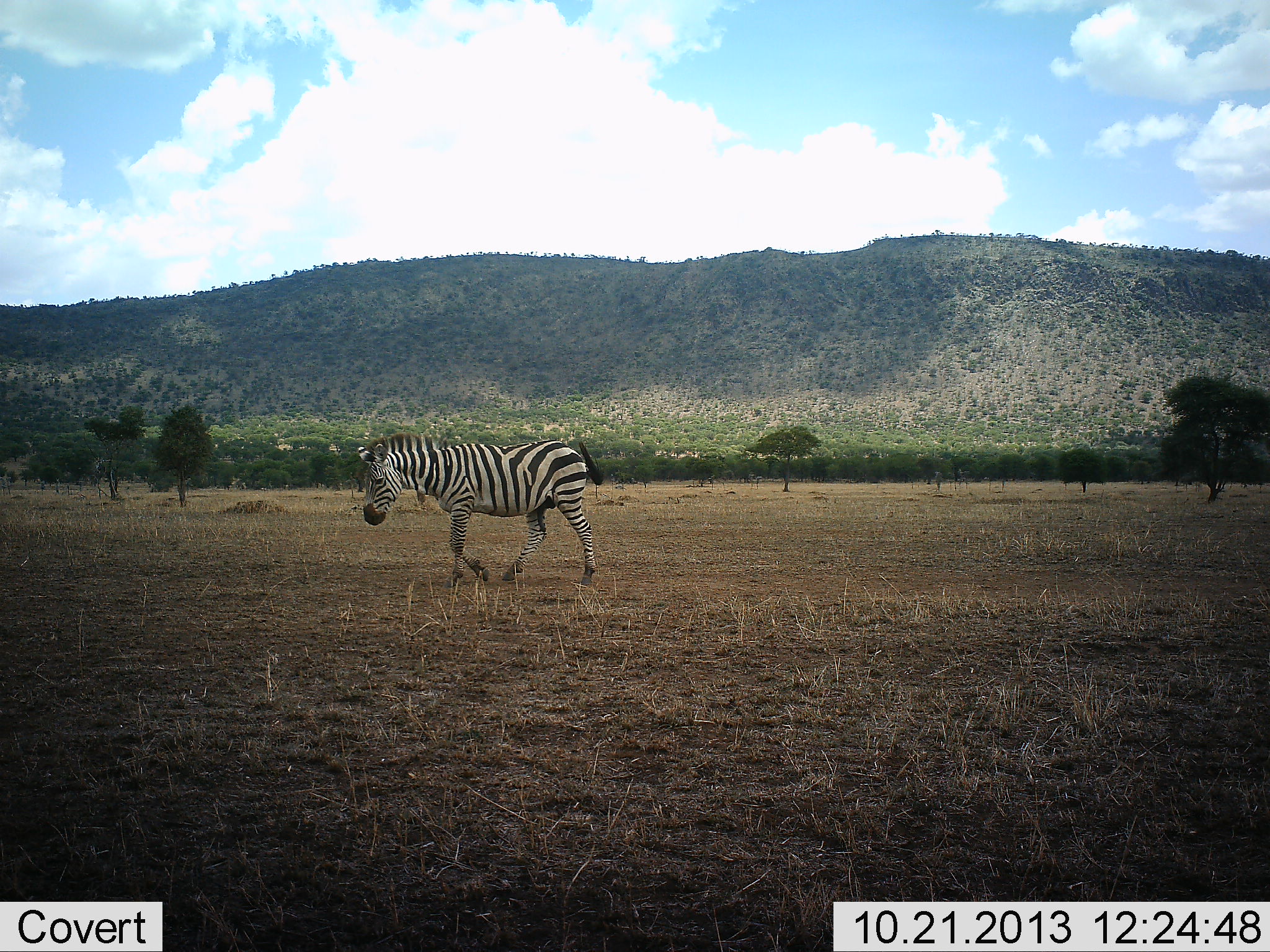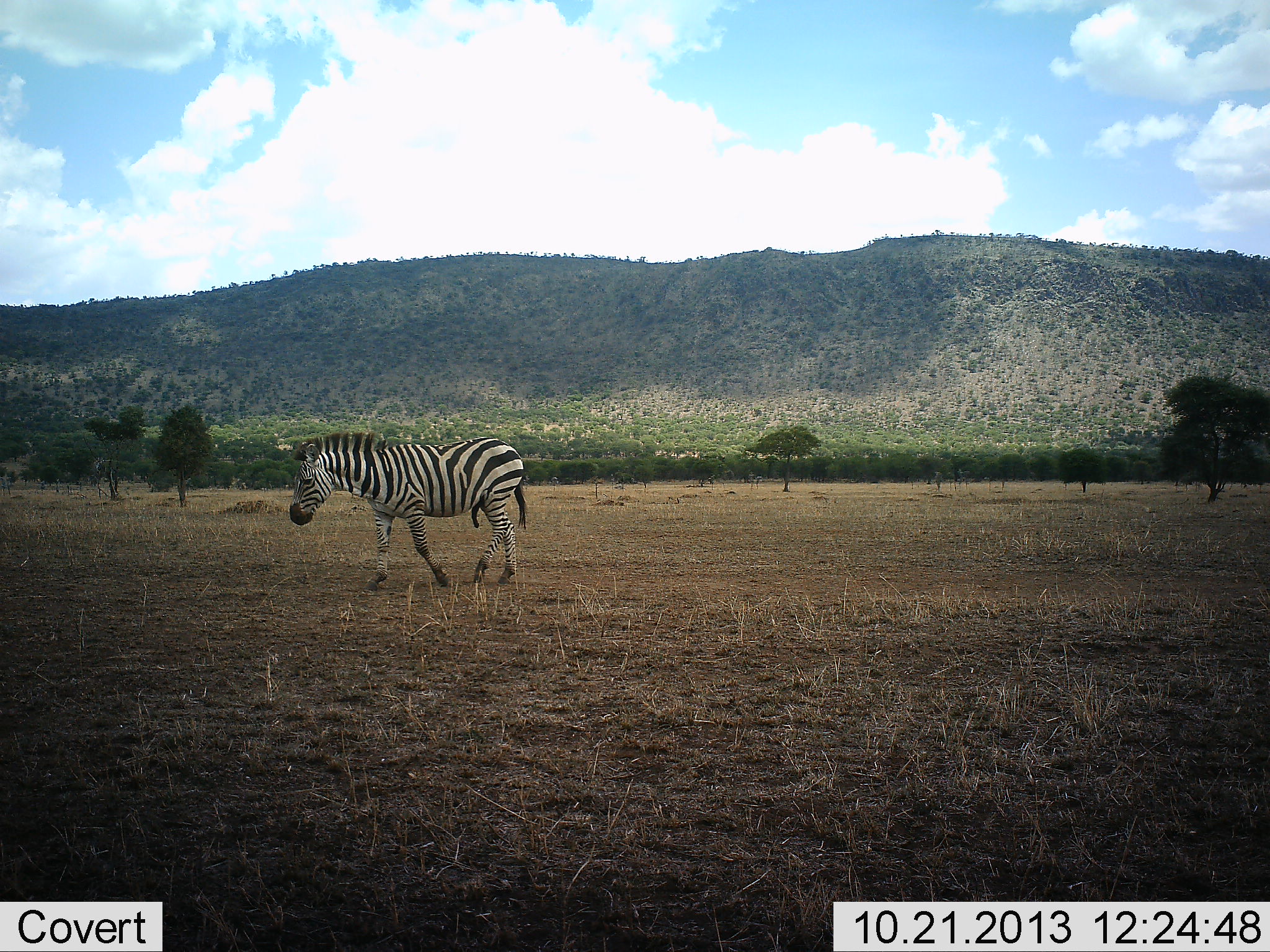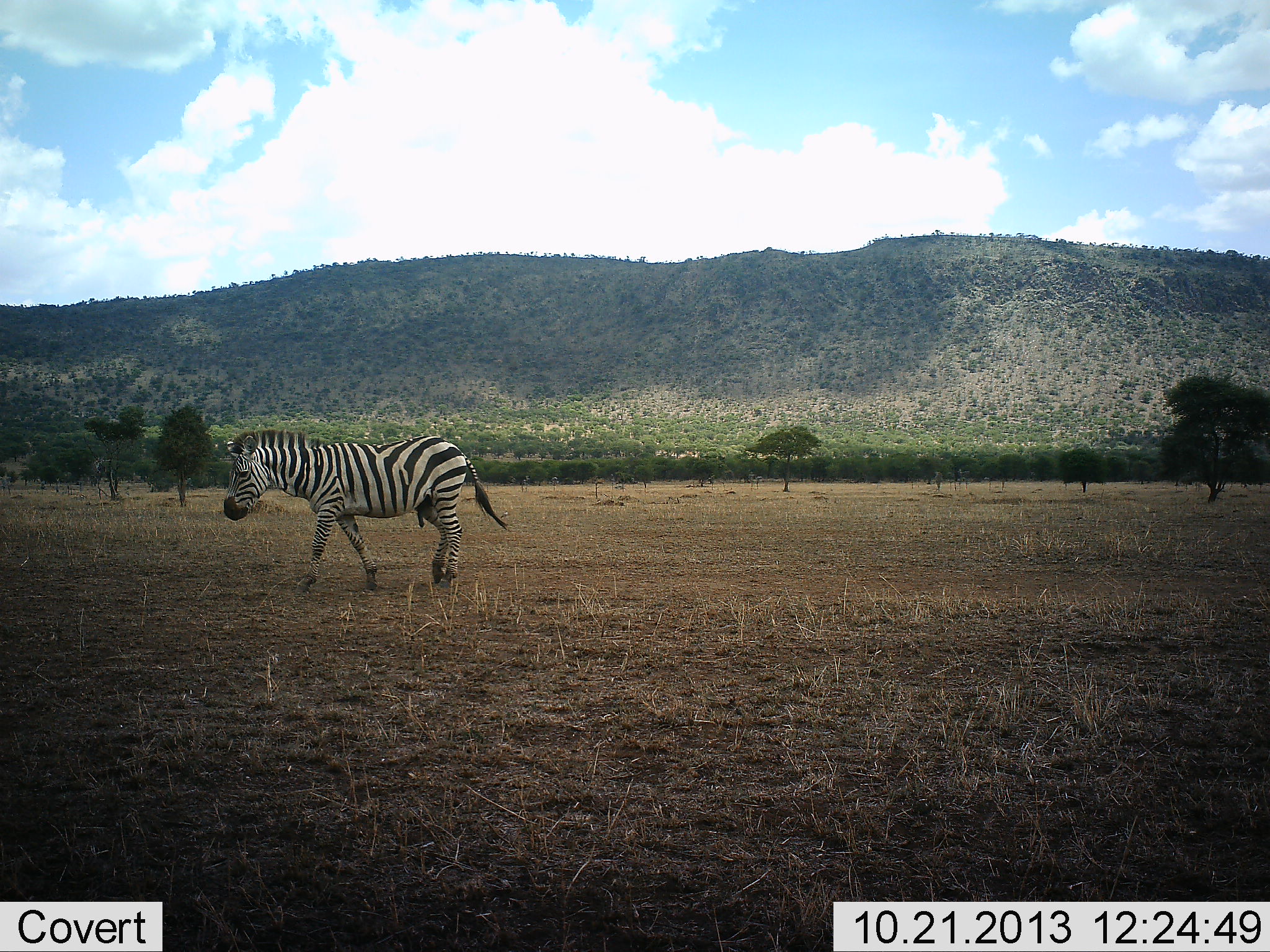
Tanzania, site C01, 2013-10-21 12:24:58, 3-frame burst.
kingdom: Animalia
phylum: Chordata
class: Mammalia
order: Perissodactyla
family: Equidae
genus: Equus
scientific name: Equus quagga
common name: plains zebra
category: zebra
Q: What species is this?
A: Zebra (plains zebra) (Equus quagga).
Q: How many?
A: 1.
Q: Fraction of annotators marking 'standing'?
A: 9%.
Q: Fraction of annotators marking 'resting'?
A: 0%.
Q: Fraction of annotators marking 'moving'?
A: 91%.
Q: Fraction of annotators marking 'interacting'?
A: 0%.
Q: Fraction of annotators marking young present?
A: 0%.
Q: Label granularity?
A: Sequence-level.